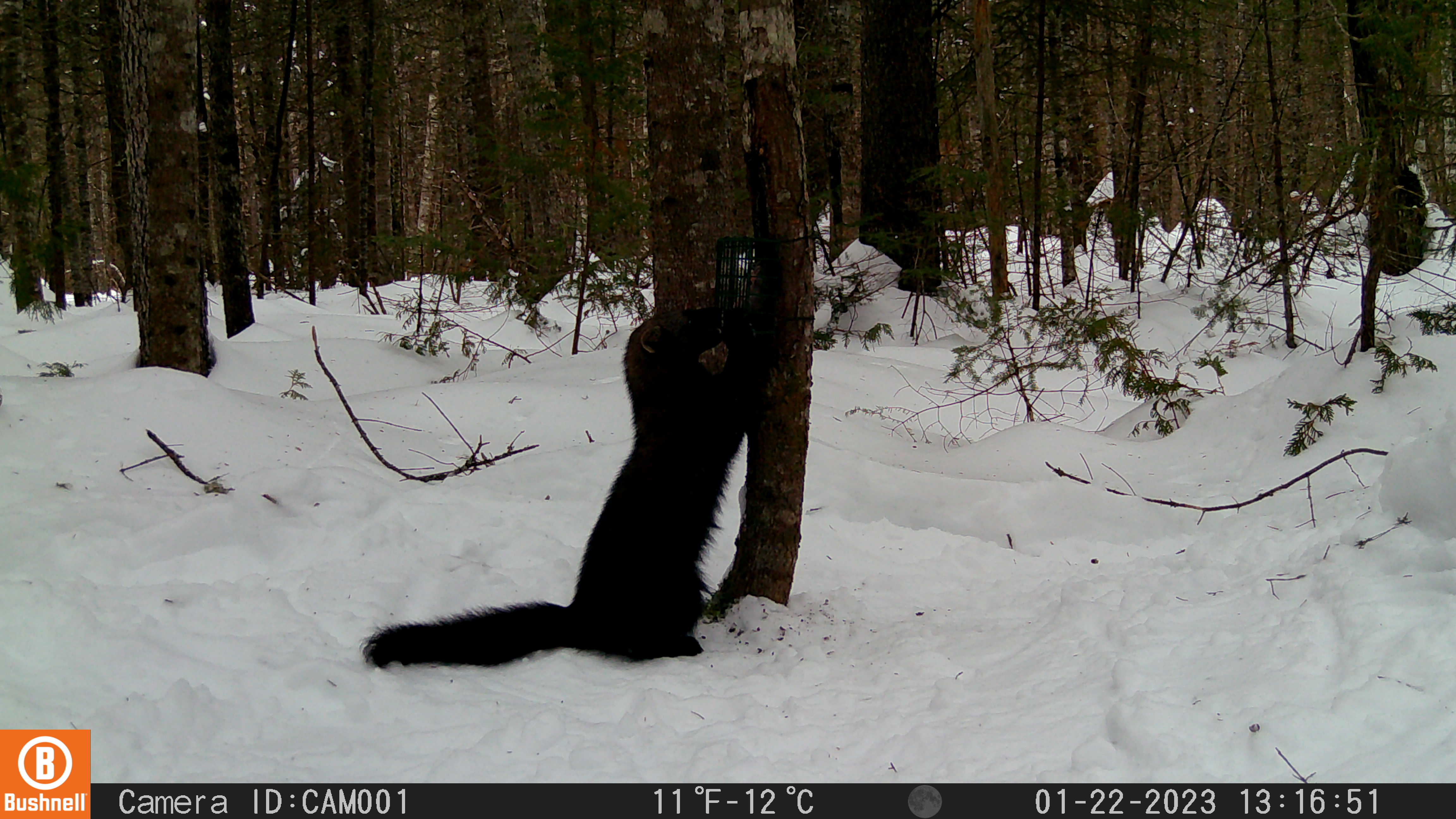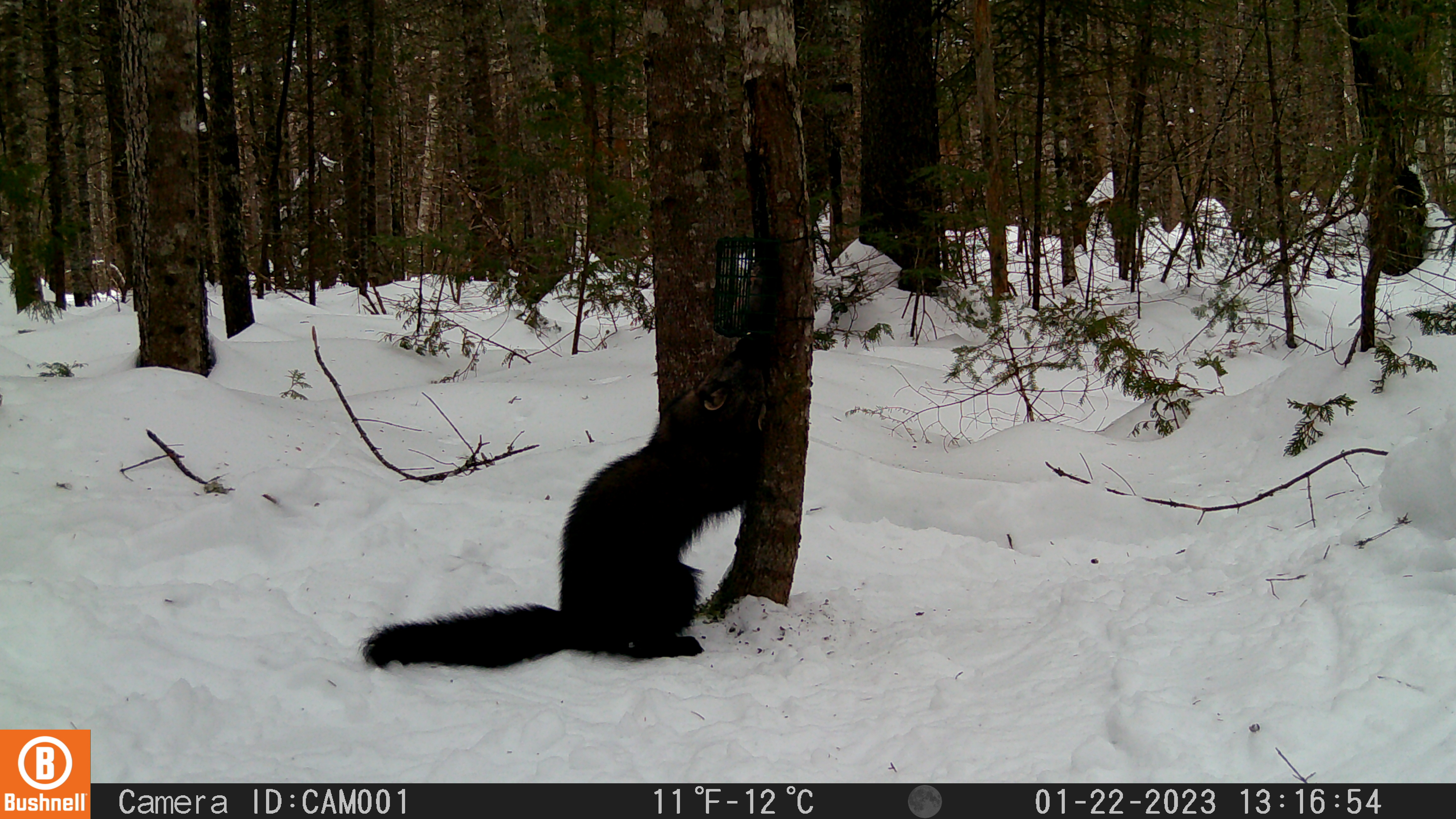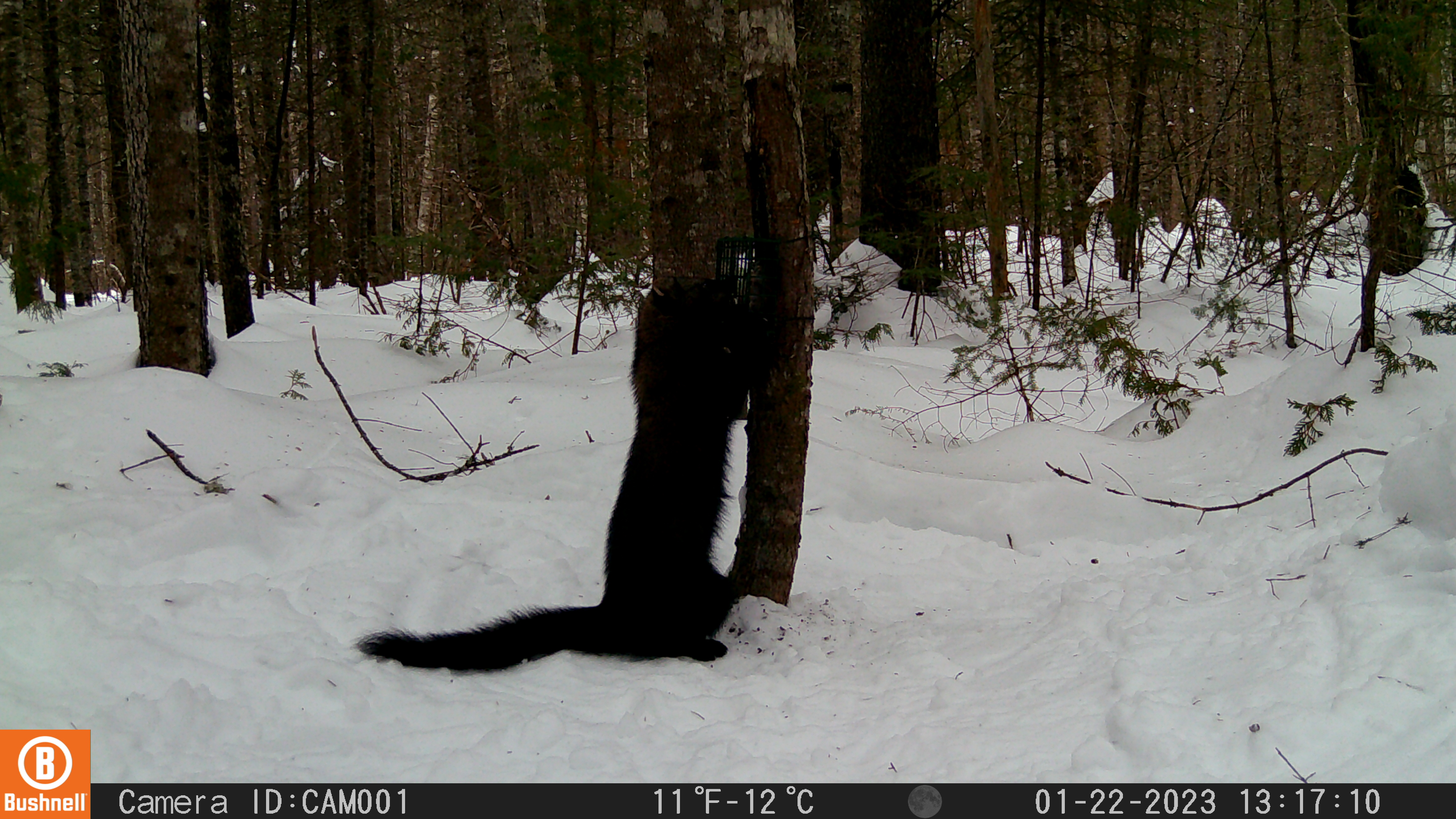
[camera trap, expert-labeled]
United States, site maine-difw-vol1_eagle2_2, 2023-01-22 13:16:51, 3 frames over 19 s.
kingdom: Animalia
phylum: Chordata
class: Mammalia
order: Carnivora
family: Mustelidae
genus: Pekania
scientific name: Pekania pennanti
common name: fisher